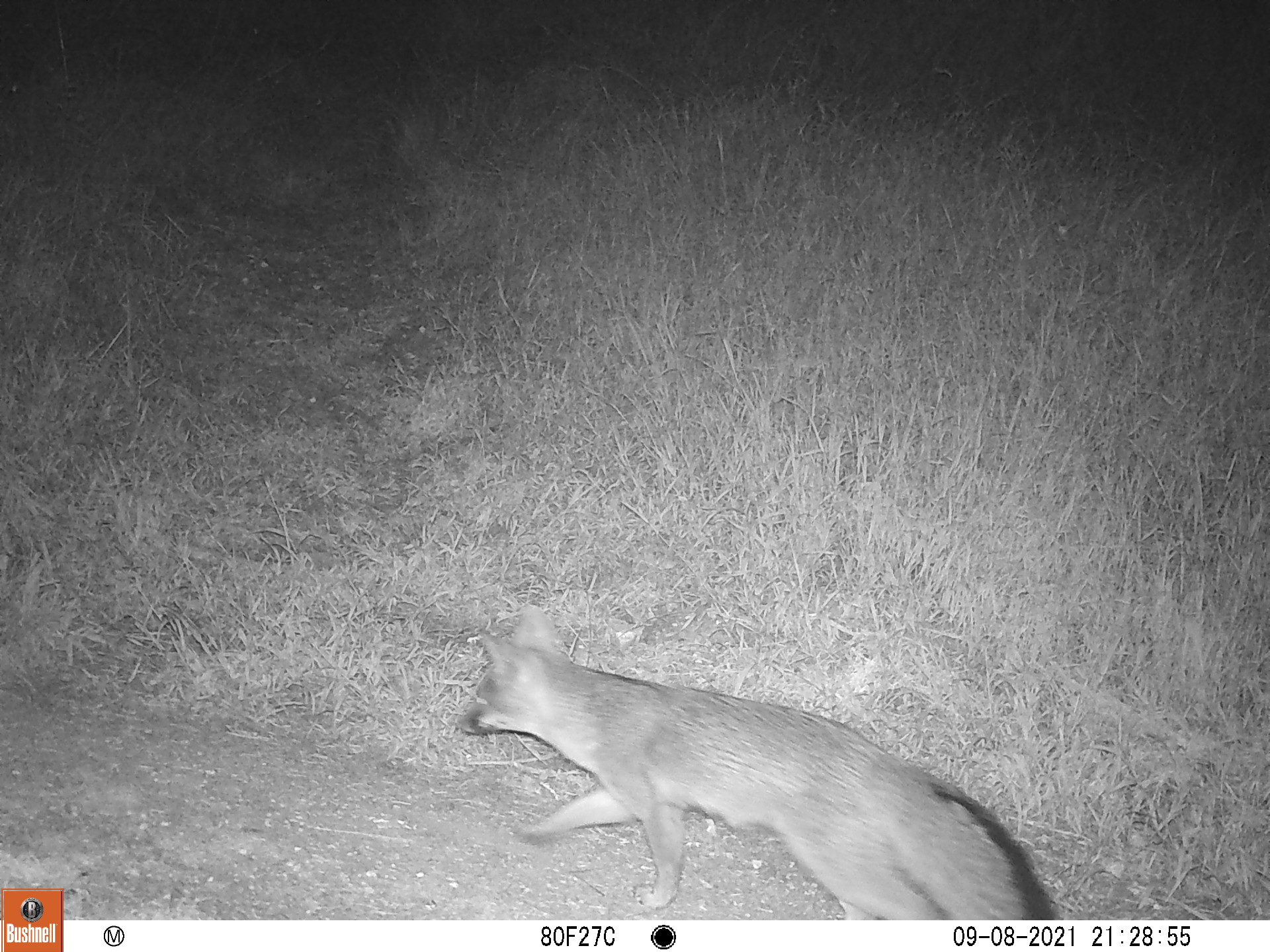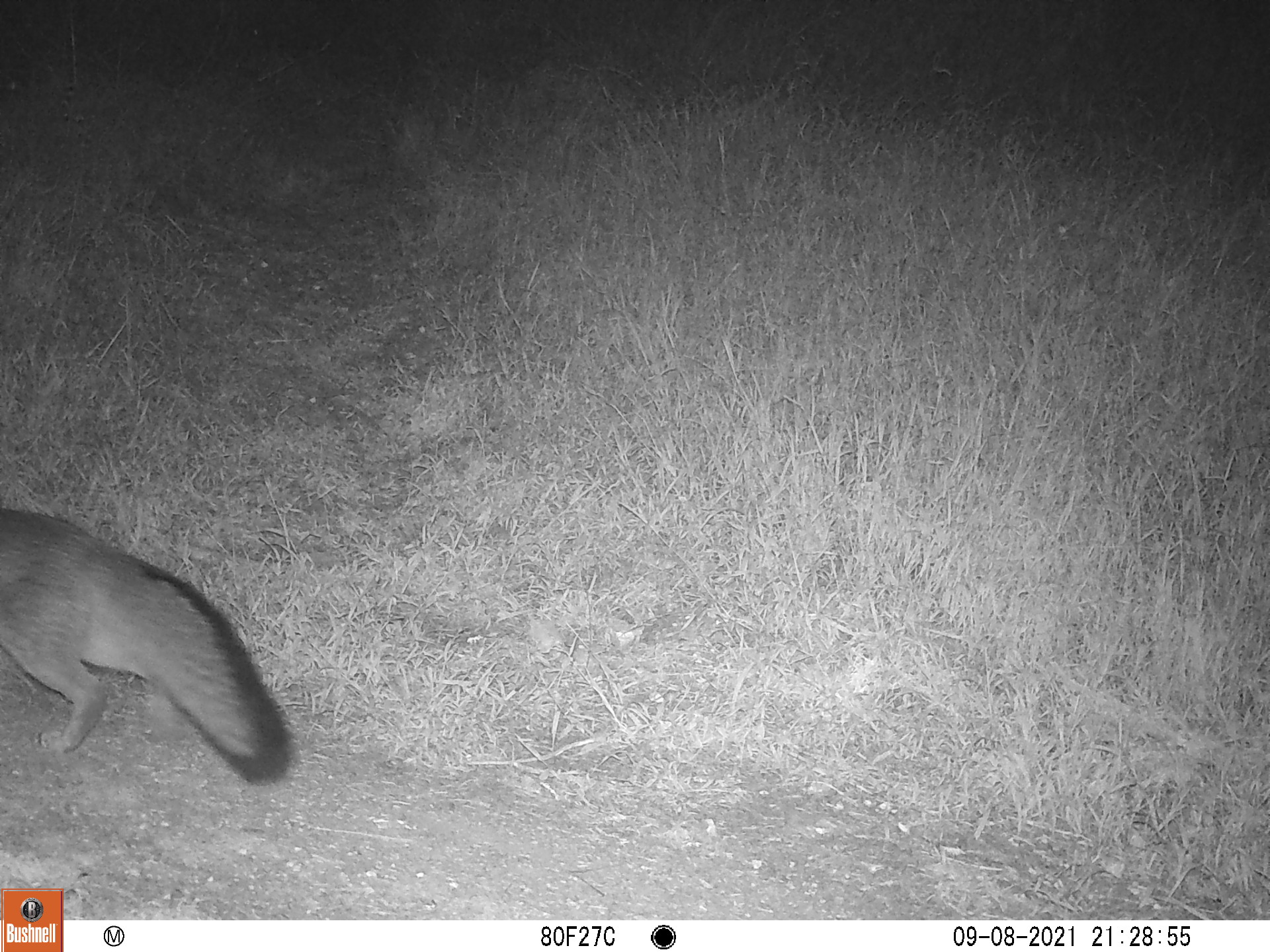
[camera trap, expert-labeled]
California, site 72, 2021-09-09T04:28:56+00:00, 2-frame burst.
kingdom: Animalia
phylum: Chordata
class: Mammalia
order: Carnivora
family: Canidae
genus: Urocyon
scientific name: Urocyon cinereoargenteus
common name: gray fox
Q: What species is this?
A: Gray fox (Urocyon cinereoargenteus).